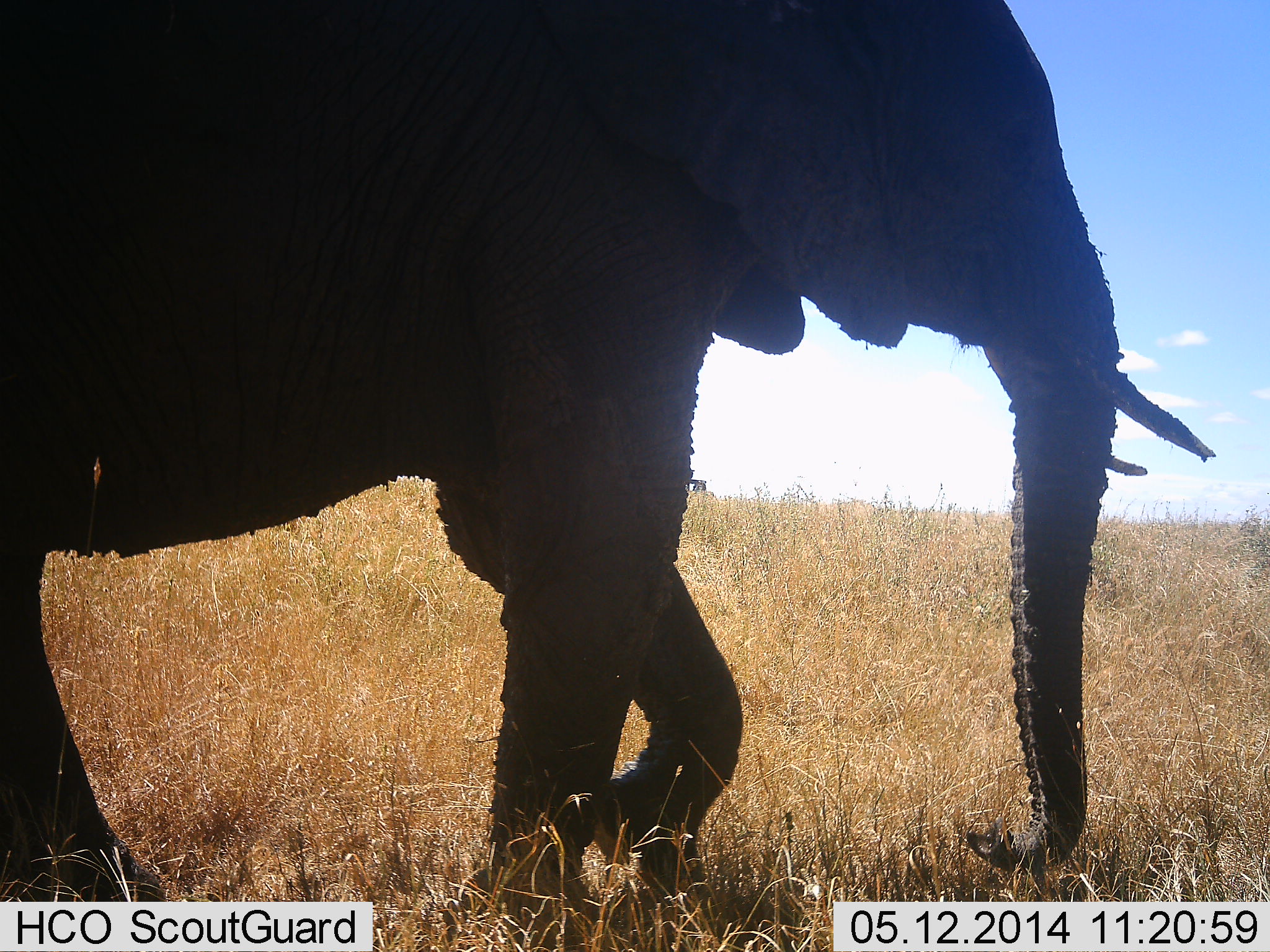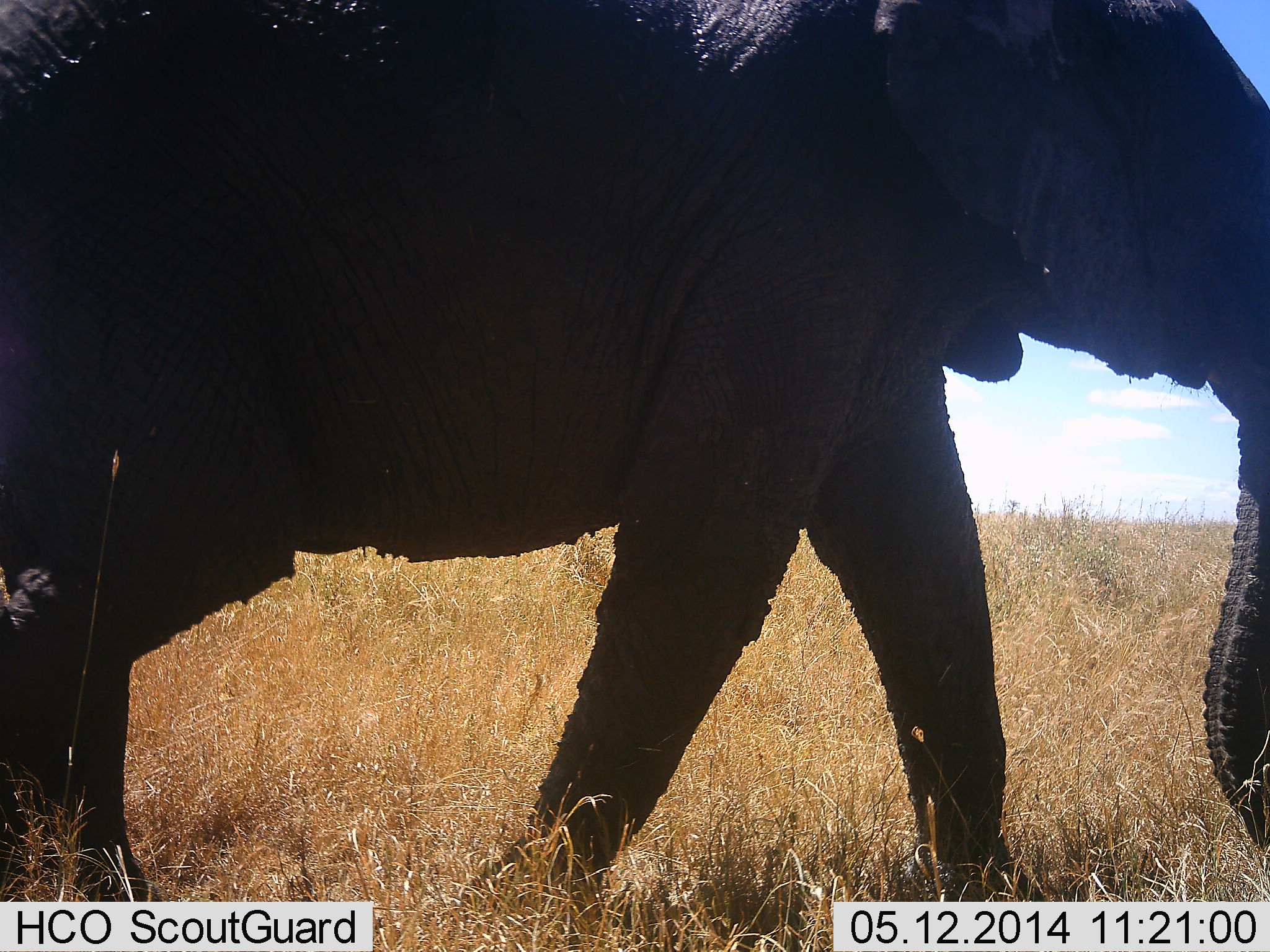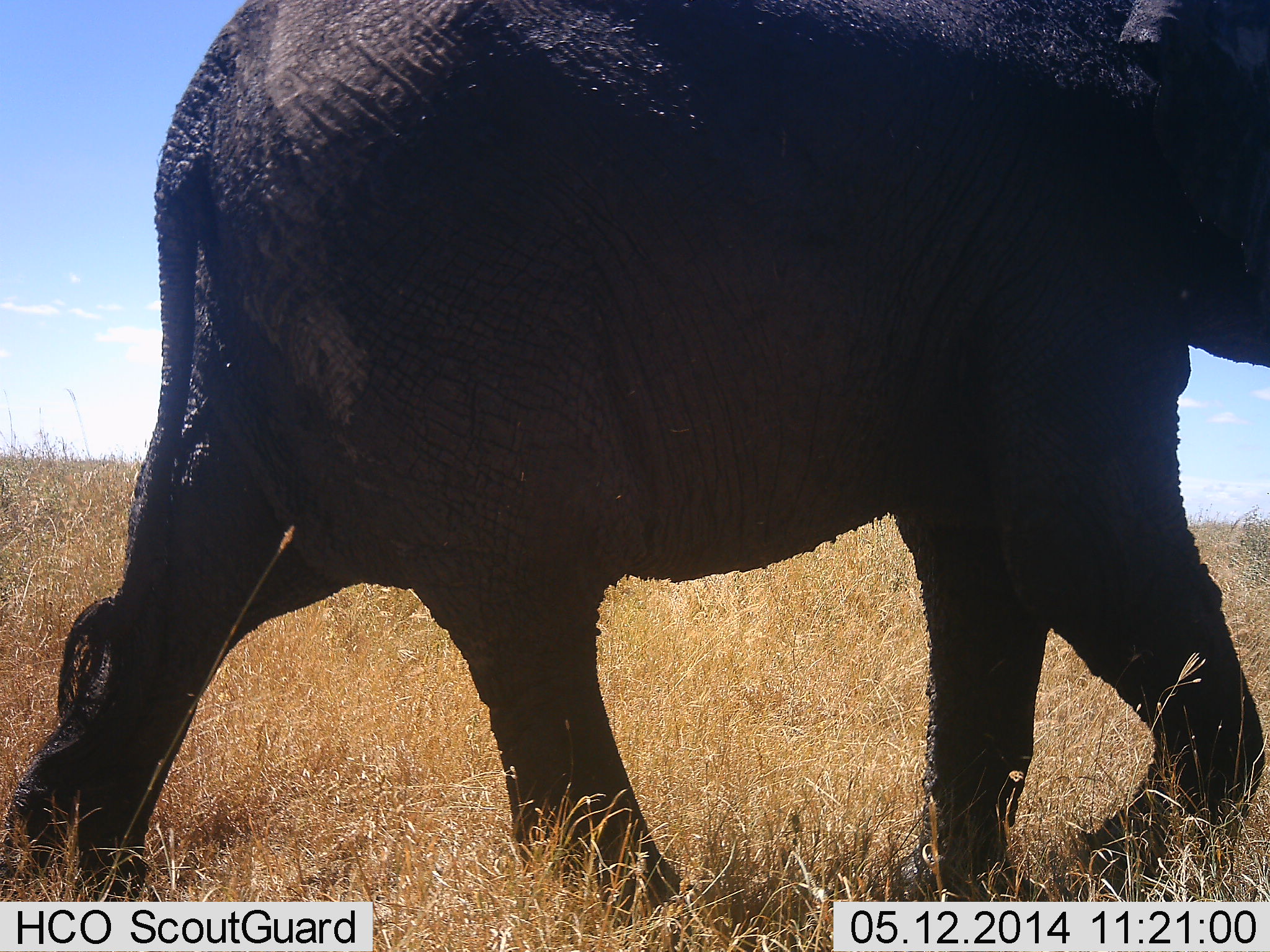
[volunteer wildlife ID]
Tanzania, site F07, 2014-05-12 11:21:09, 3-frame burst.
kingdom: Animalia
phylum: Chordata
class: Mammalia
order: Proboscidea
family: Elephantidae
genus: Loxodonta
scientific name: Loxodonta africana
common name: african bush elephant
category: elephant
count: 1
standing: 0%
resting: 0%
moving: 100%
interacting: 0%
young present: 0%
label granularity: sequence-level